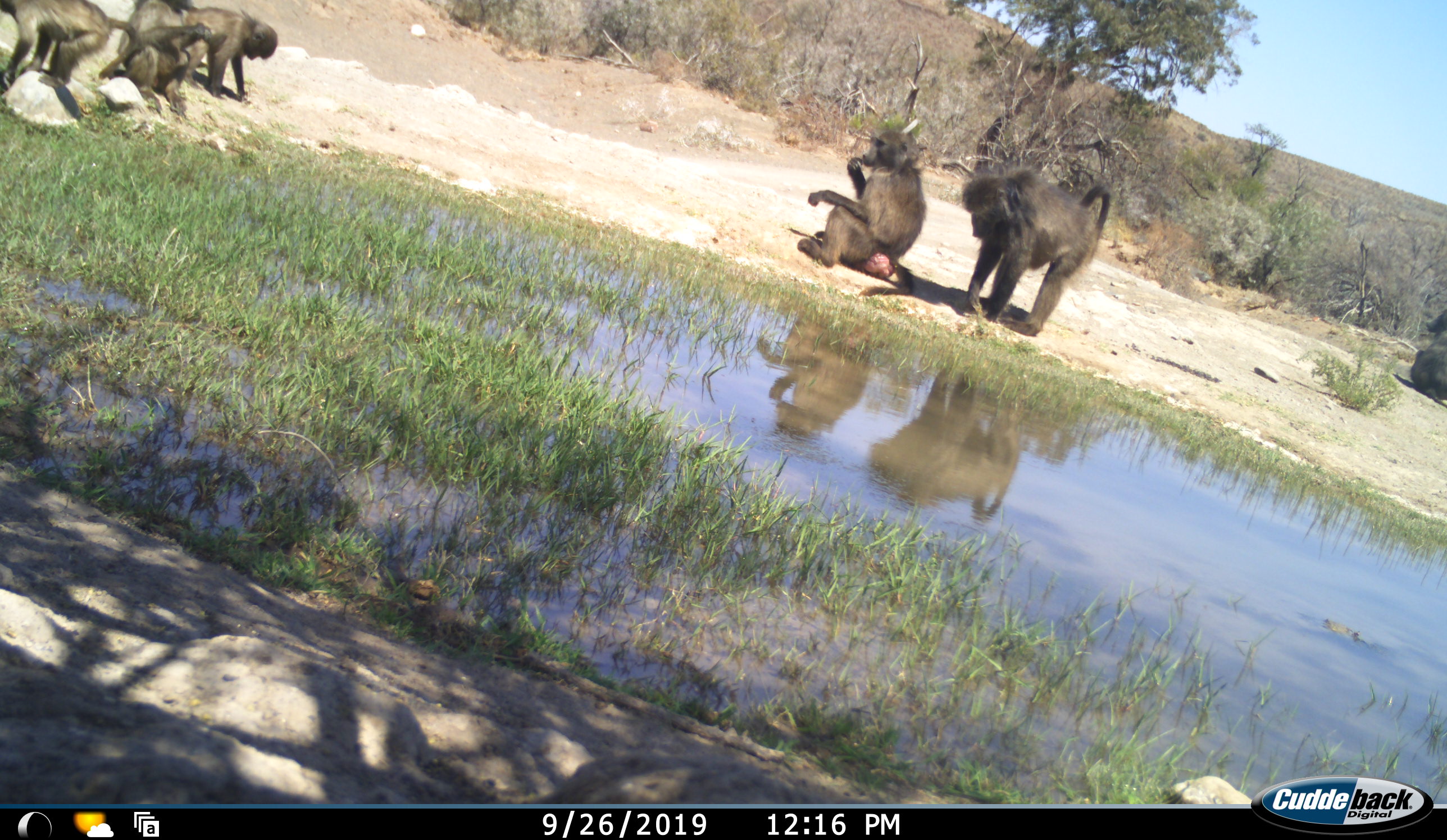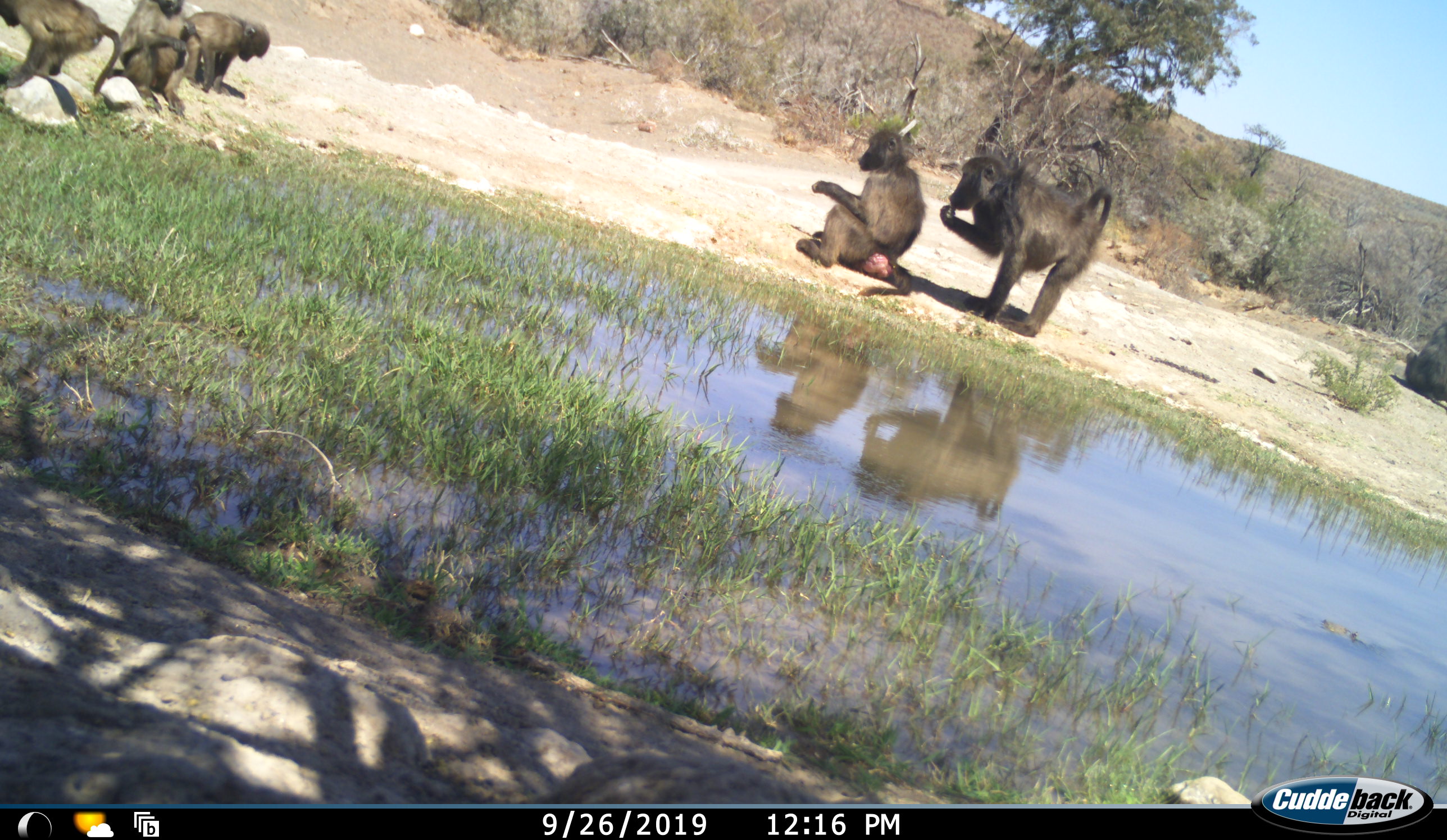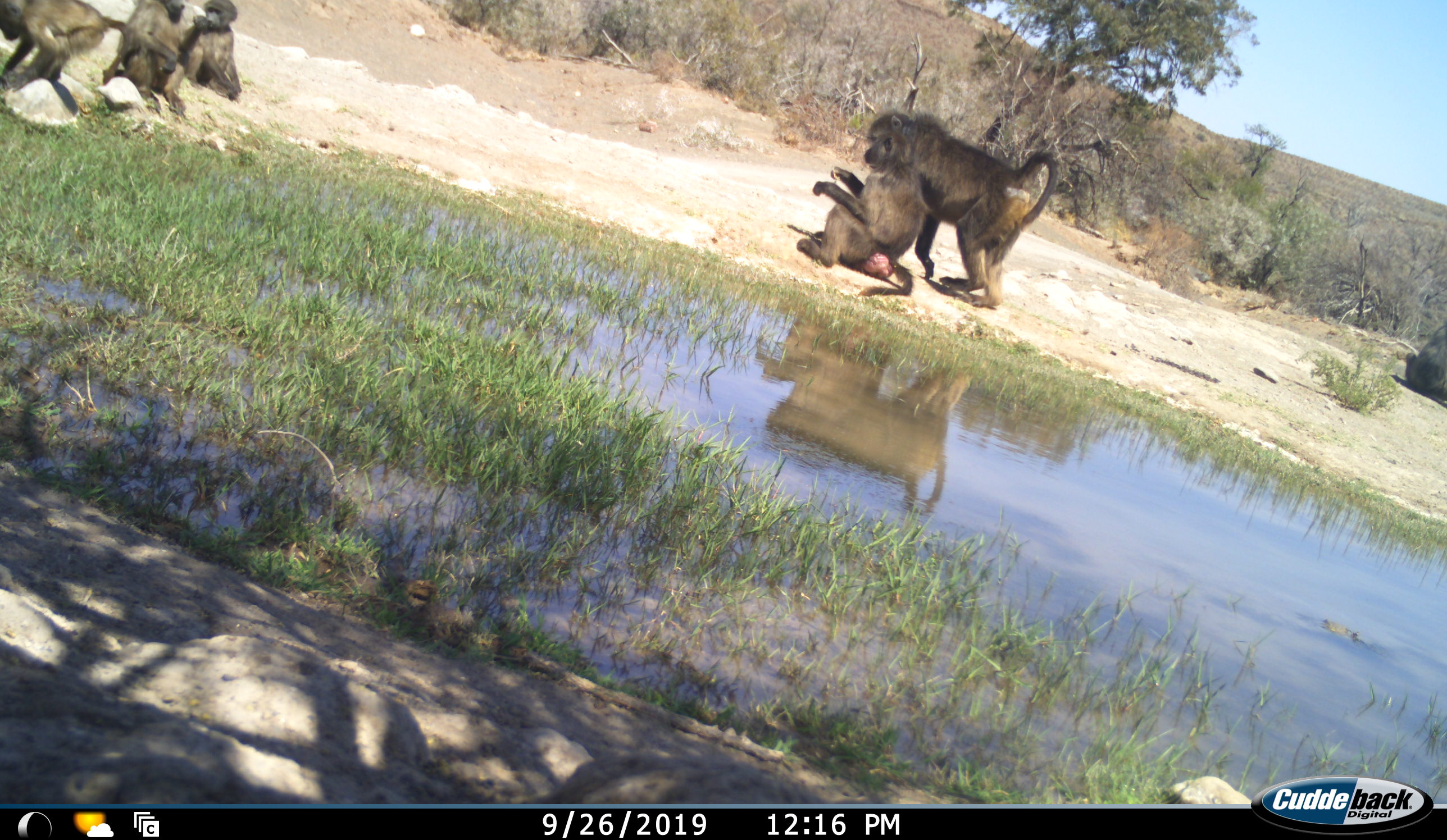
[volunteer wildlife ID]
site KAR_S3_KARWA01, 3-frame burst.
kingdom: Animalia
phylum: Chordata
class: Mammalia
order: Primates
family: Cercopithecidae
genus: Papio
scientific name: Papio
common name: baboon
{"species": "baboon (Papio)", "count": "6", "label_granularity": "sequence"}